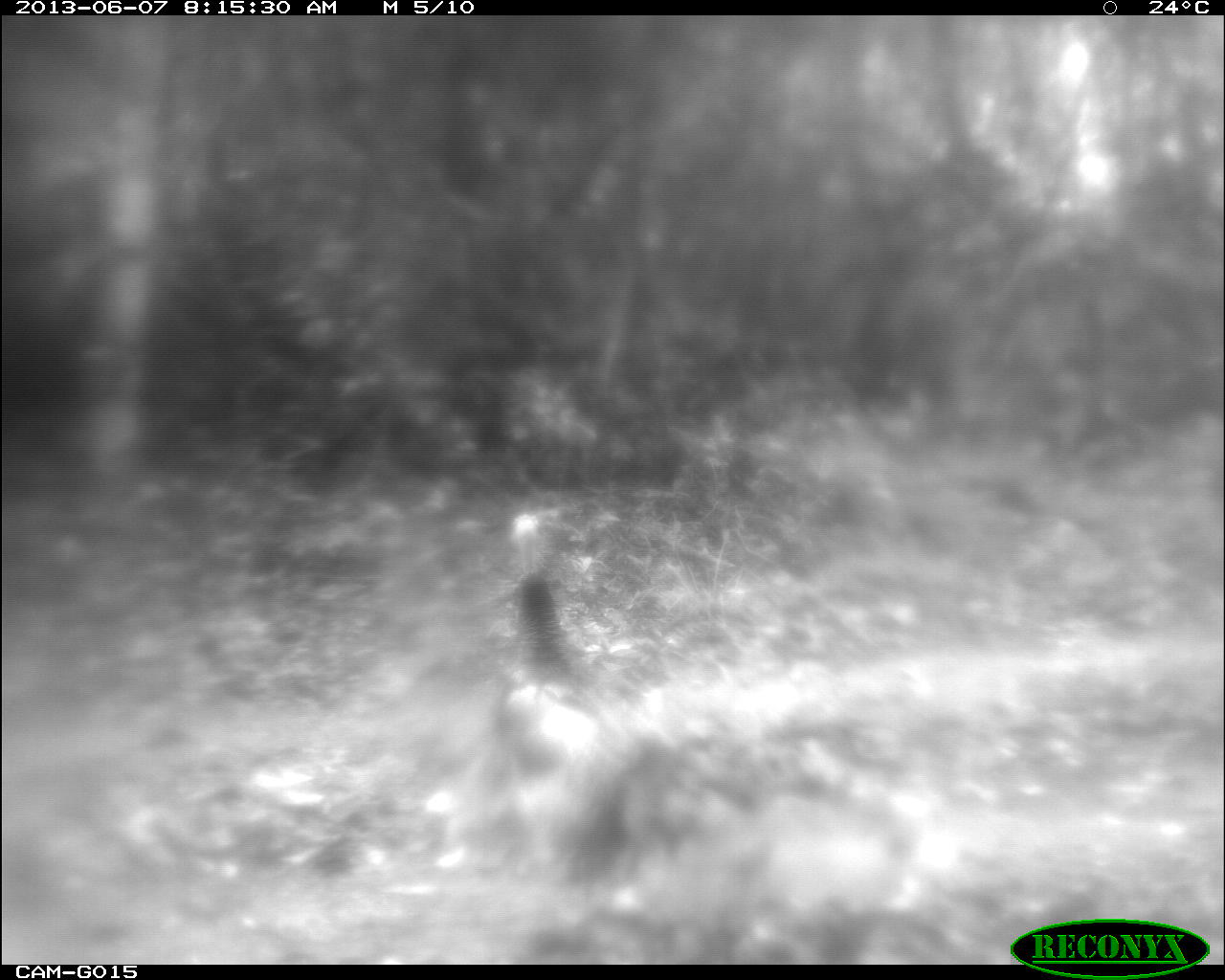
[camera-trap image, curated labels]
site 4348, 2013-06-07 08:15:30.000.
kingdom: Animalia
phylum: Chordata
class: Aves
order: Galliformes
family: Phasianidae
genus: Meleagris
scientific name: Meleagris ocellata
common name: ocellated turkey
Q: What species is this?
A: Meleagris ocellata (ocellated turkey).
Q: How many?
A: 1.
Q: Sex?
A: Female.